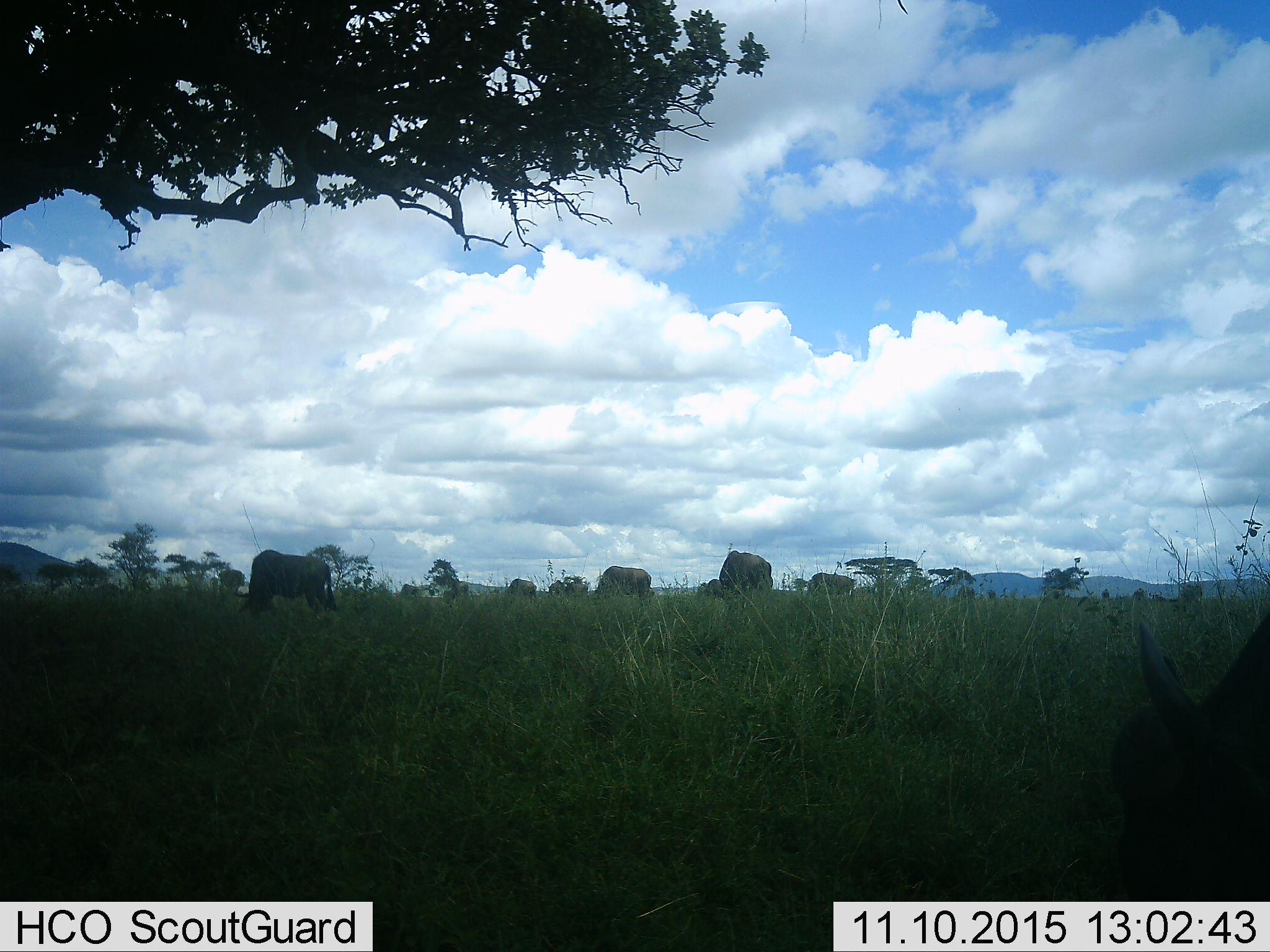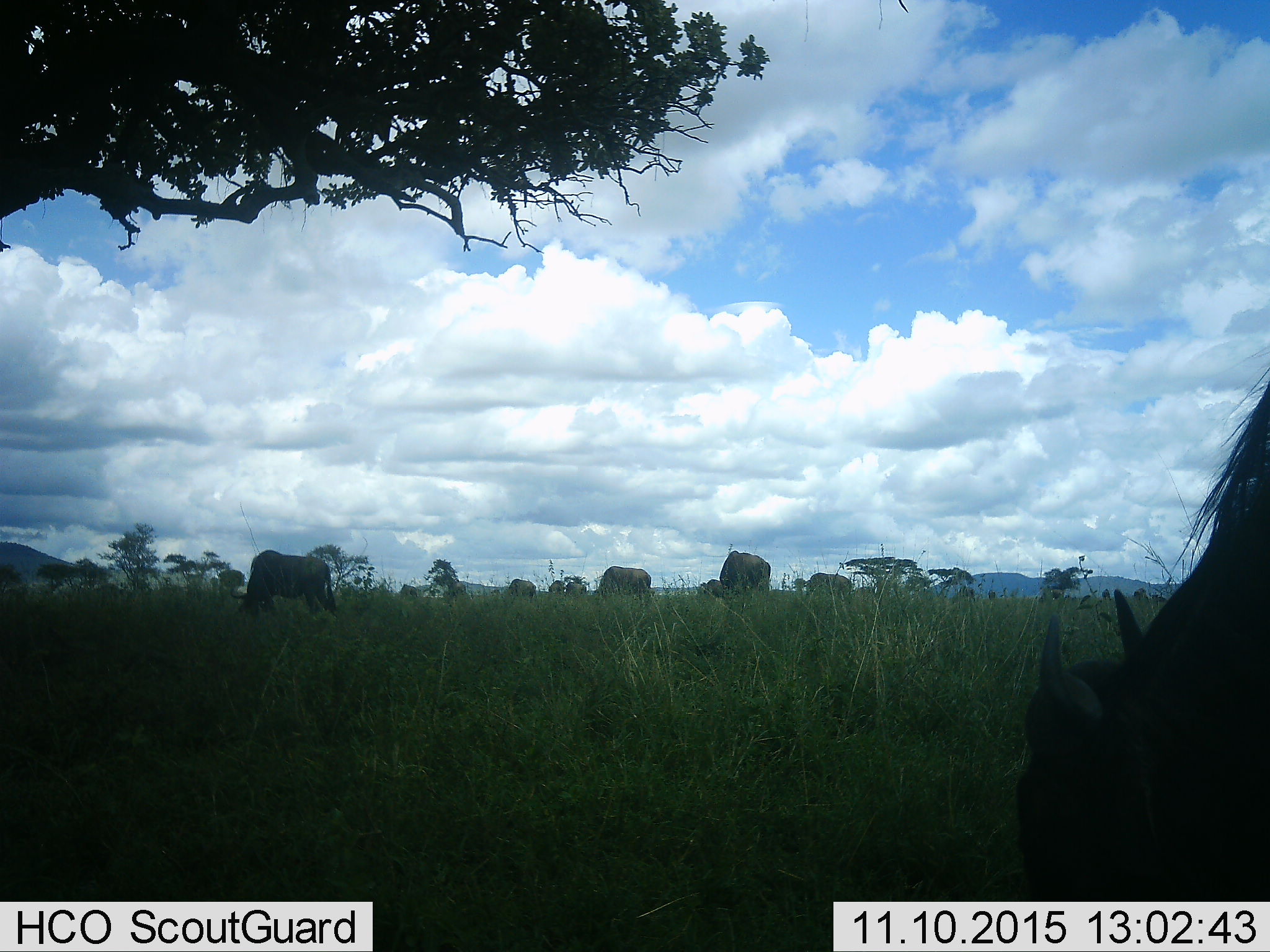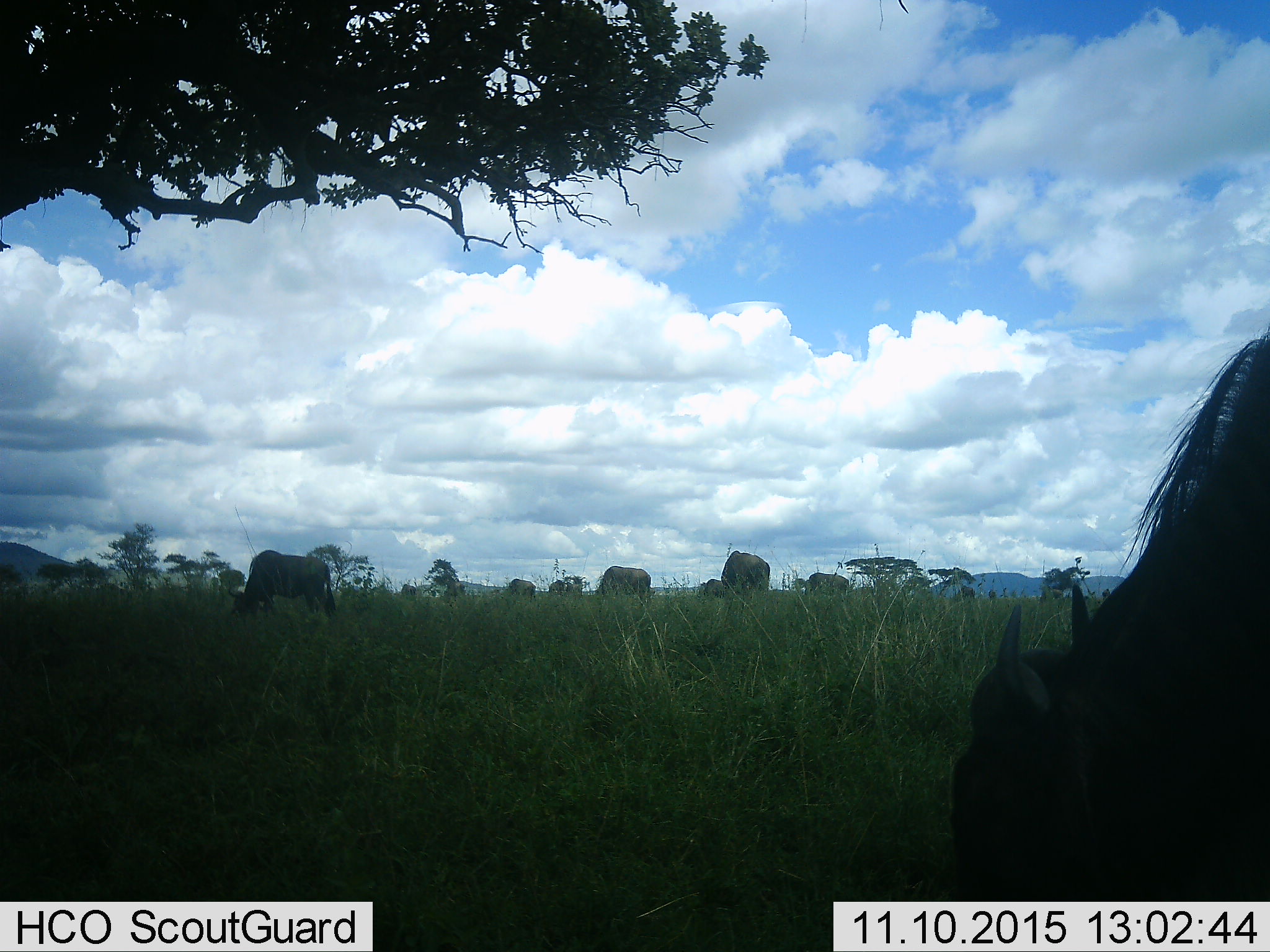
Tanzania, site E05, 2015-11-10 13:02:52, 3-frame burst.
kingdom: Animalia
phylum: Chordata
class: Mammalia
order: Artiodactyla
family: Bovidae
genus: Connochaetes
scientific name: Connochaetes taurinus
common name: blue wildebeest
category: wildebeest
Wildebeest (blue wildebeest) (Connochaetes taurinus), count 11-50. Behavior (volunteer vote fractions): standing 42%, resting 0%, moving 33%, interacting 0%. Young present (vote fraction): 0%. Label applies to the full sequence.